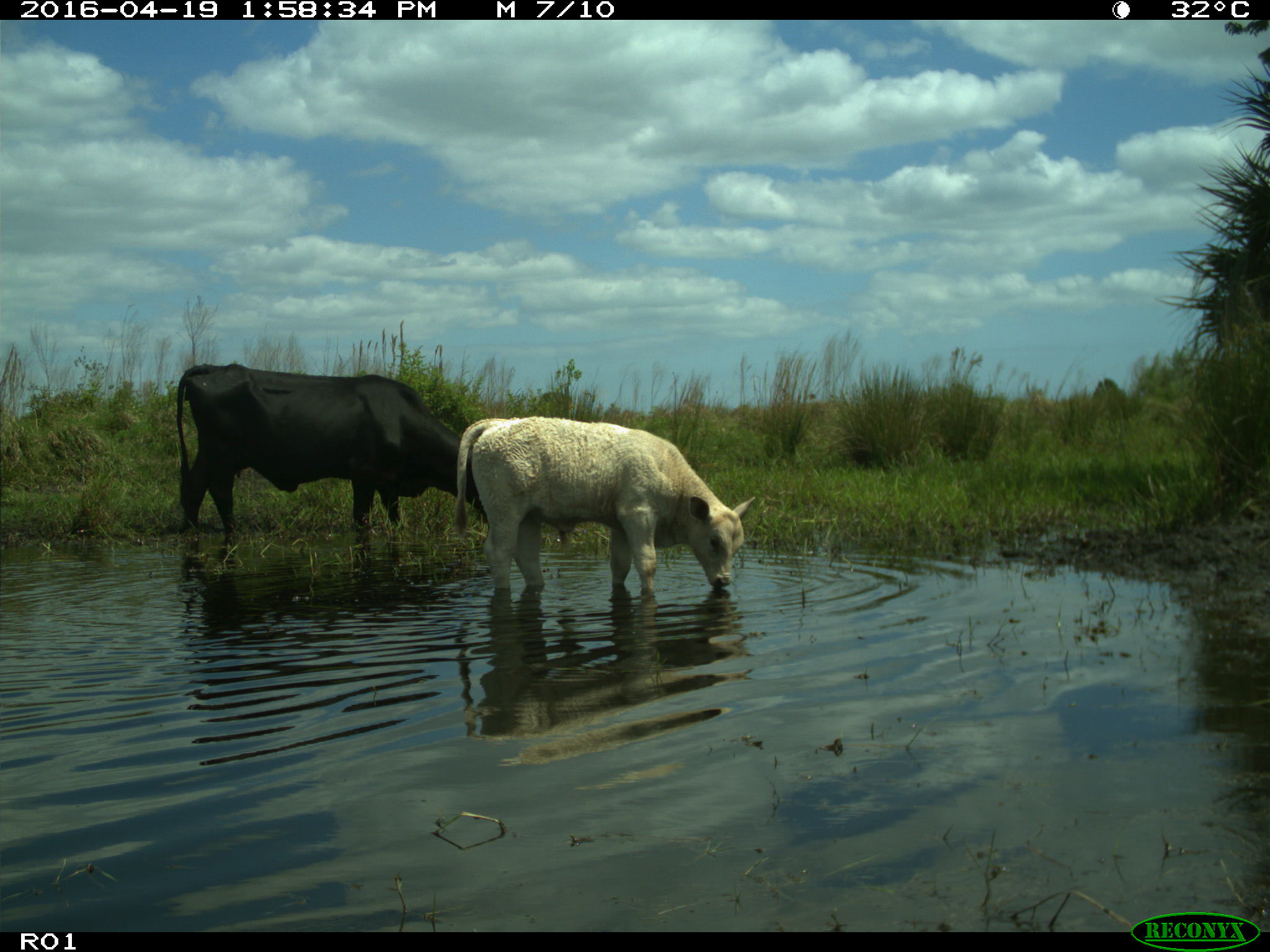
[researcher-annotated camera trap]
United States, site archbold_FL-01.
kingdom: Animalia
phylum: Chordata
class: Mammalia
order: Artiodactyla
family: Bovidae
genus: Bos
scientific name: Bos taurus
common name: domestic cow